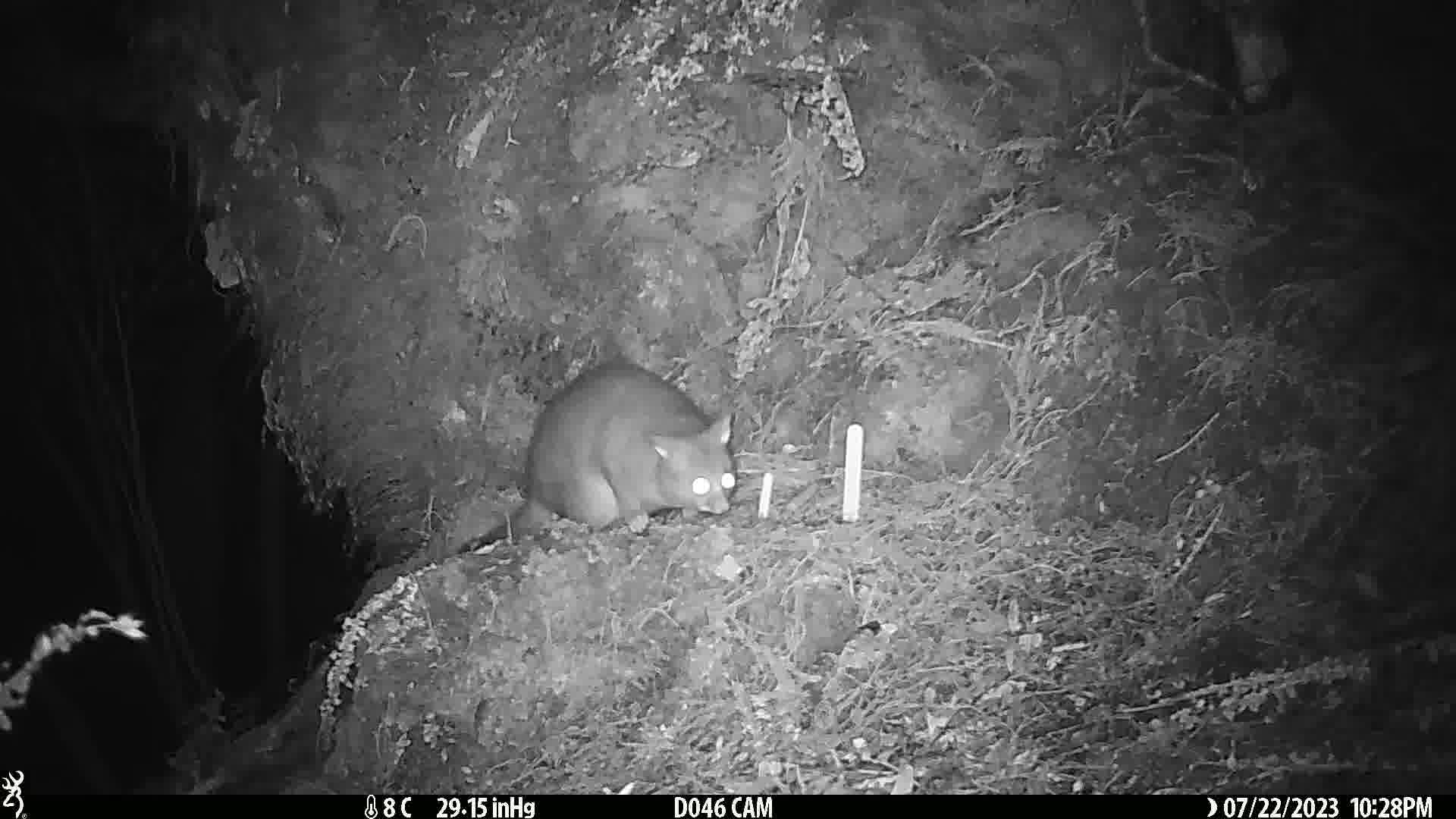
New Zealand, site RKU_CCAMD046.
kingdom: Animalia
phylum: Chordata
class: Mammalia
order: Diprotodontia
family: Phalangeridae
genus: Trichosurus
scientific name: Trichosurus vulpecula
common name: common brushtail possum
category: possum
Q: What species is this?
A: Possum (common brushtail possum) (Trichosurus vulpecula).